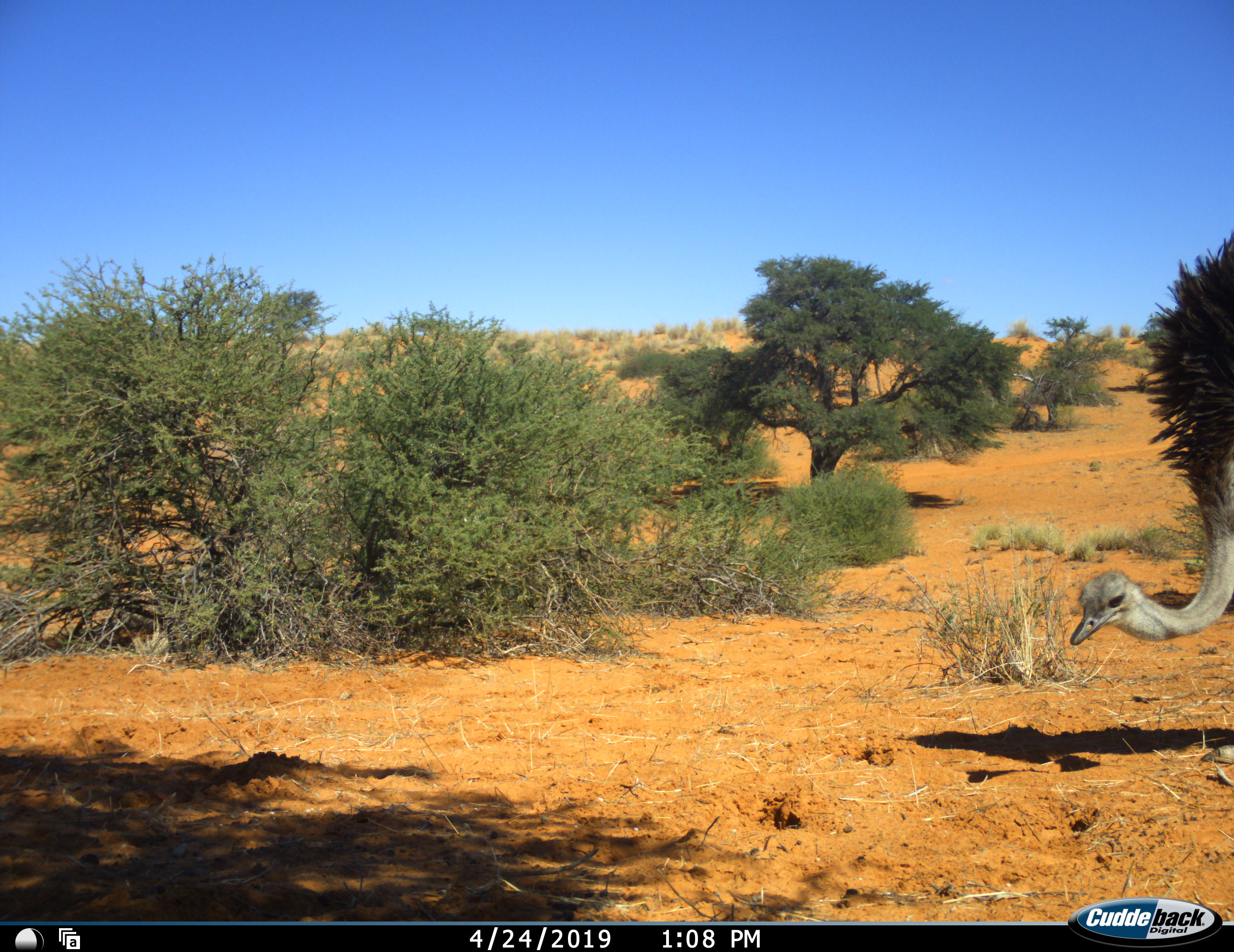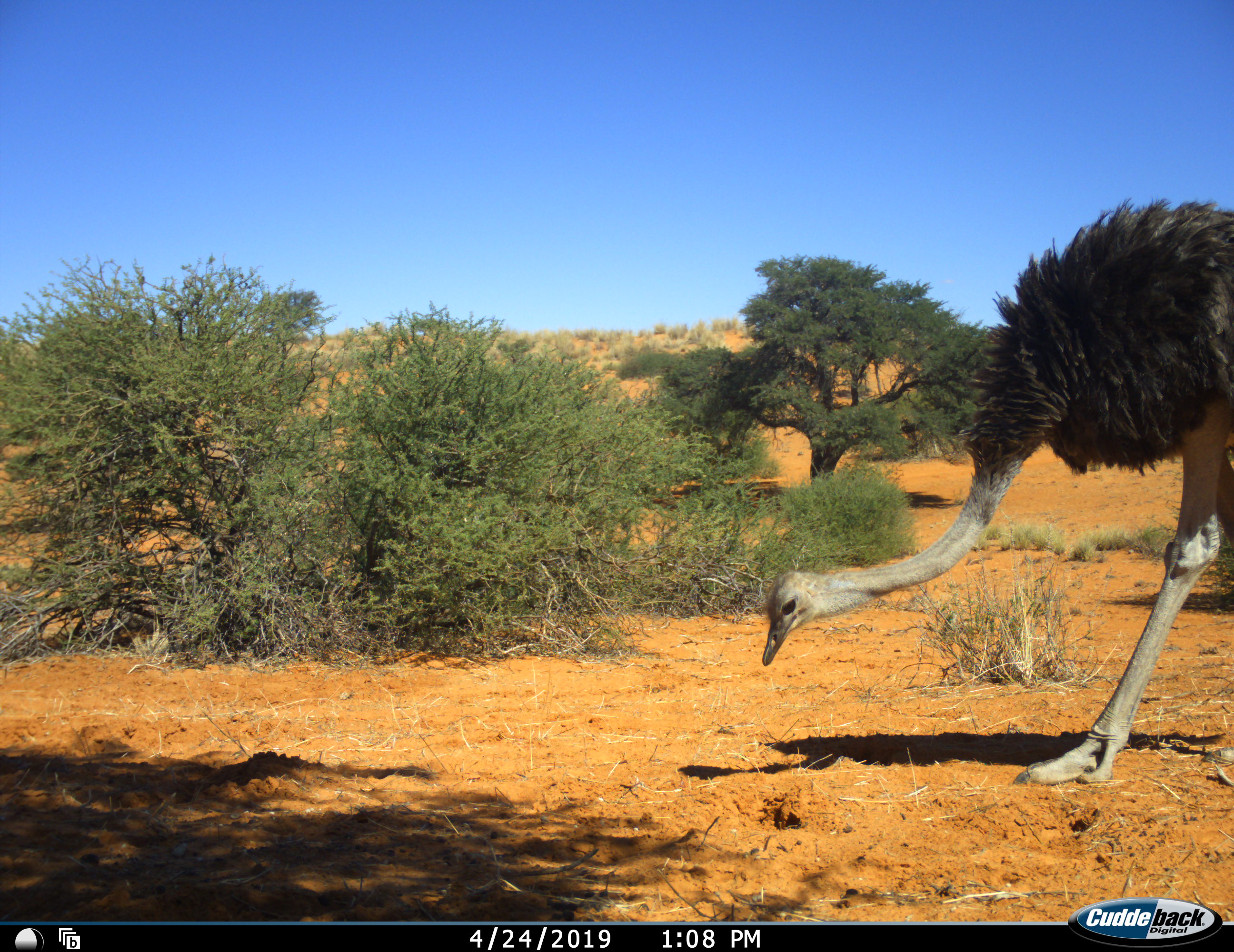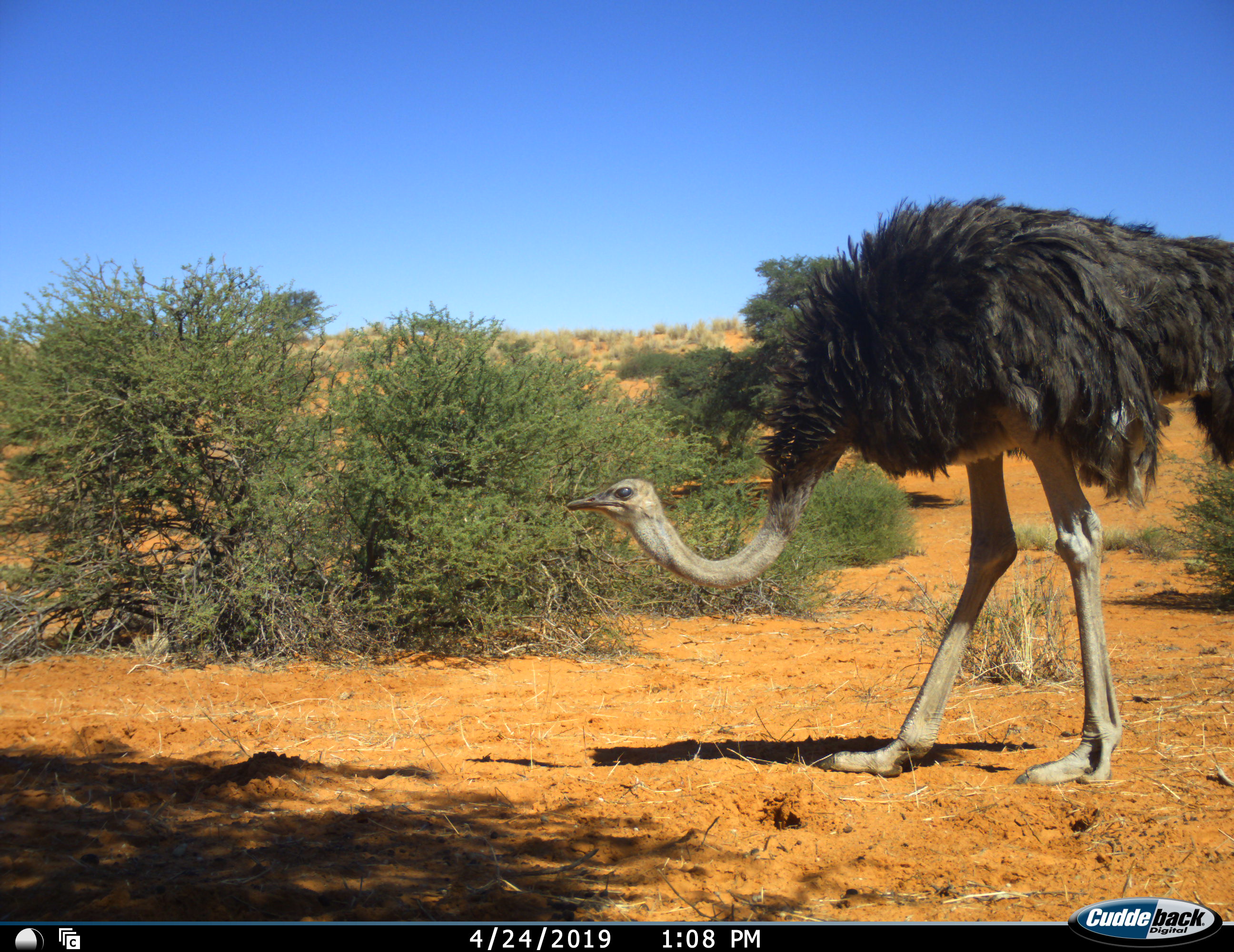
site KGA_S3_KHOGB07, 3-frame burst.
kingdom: Animalia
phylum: Chordata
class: Aves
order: Struthioniformes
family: Struthionidae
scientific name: Struthionidae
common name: ostrich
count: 1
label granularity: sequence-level